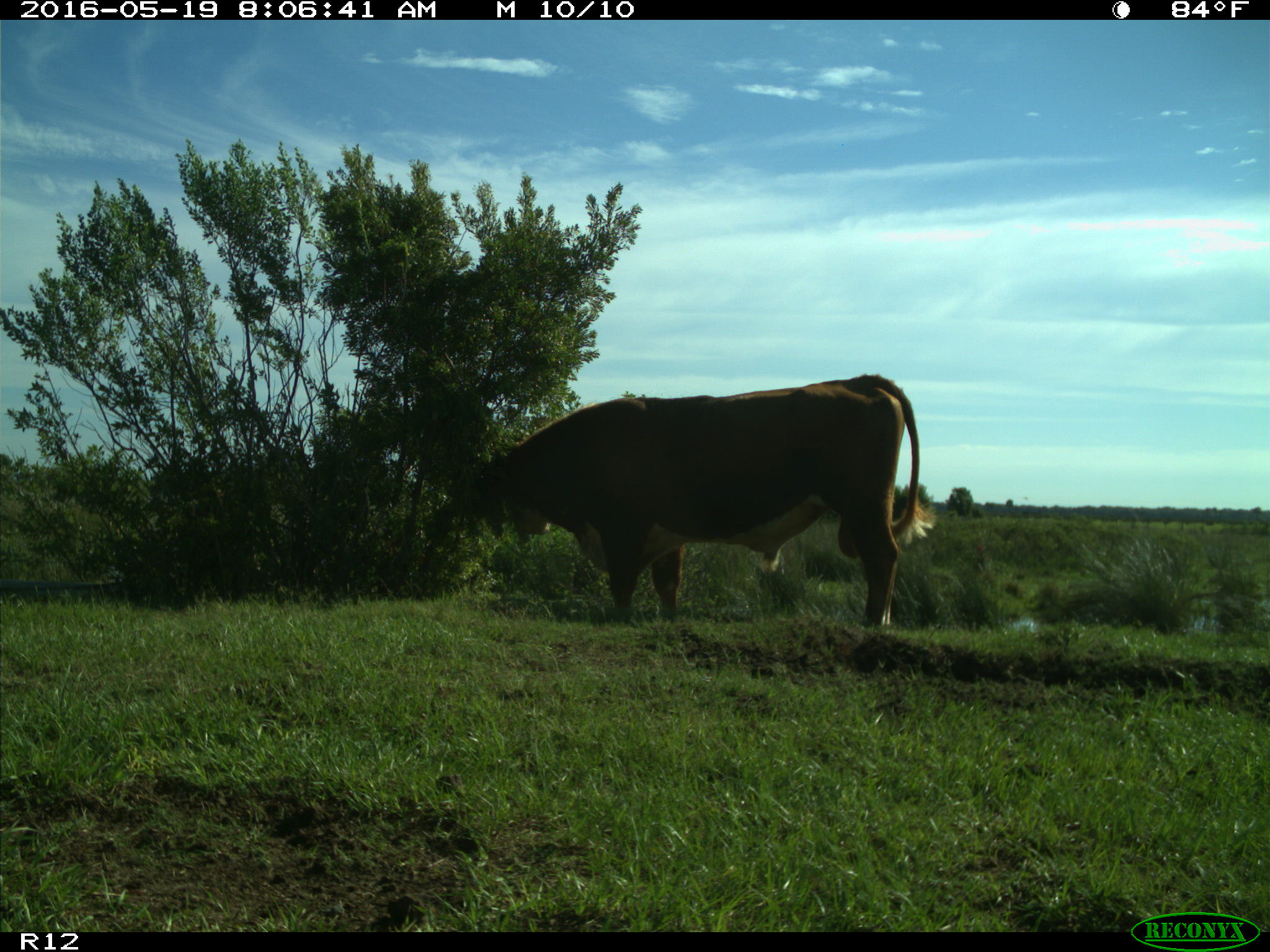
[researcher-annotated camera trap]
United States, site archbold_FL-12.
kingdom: Animalia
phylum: Chordata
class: Mammalia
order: Artiodactyla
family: Bovidae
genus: Bos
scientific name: Bos taurus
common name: domestic cow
Bos taurus (domestic cow).